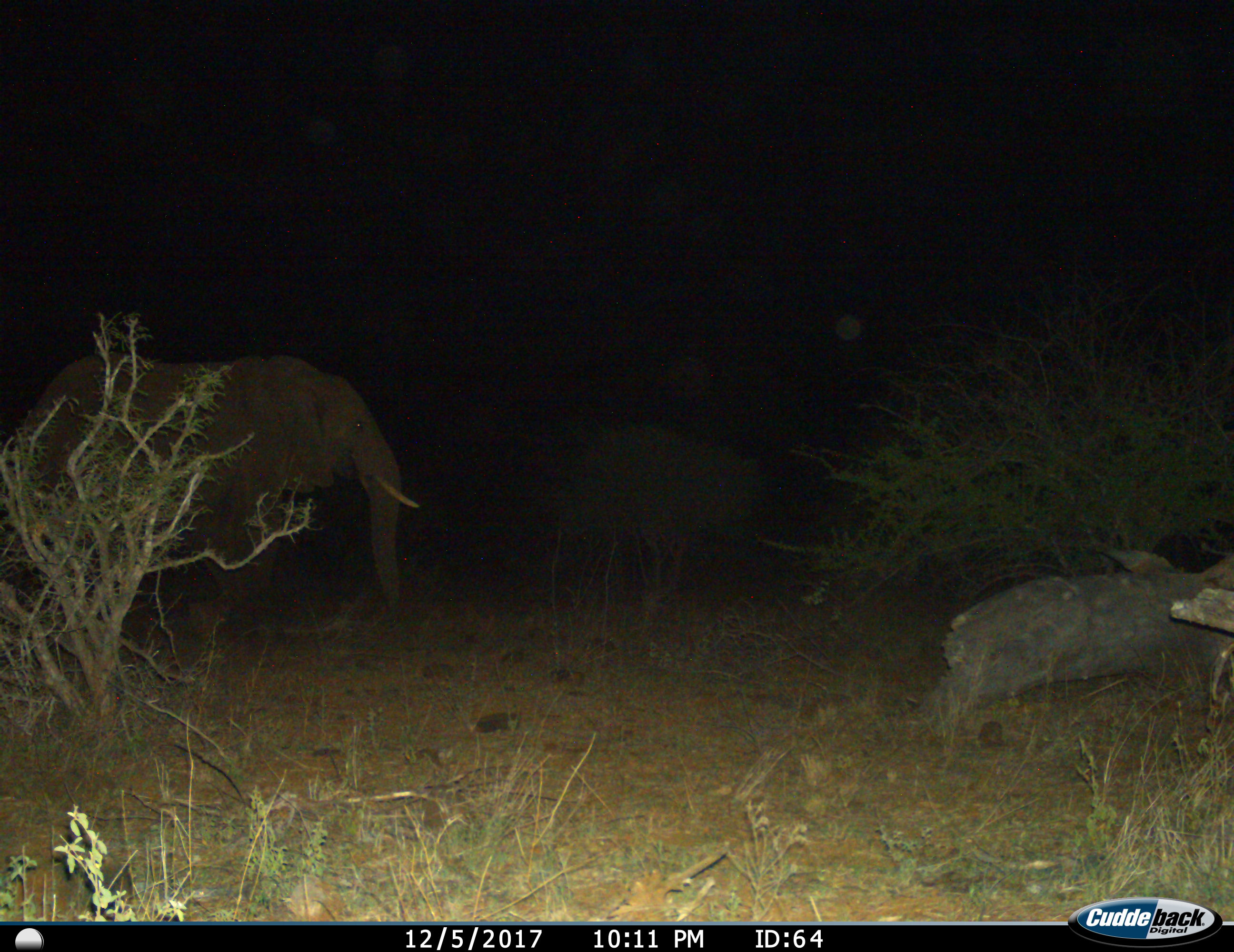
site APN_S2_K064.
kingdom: Animalia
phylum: Chordata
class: Mammalia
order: Proboscidea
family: Elephantidae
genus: Loxodonta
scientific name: Loxodonta africana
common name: african bush elephant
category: elephant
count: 1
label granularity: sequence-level